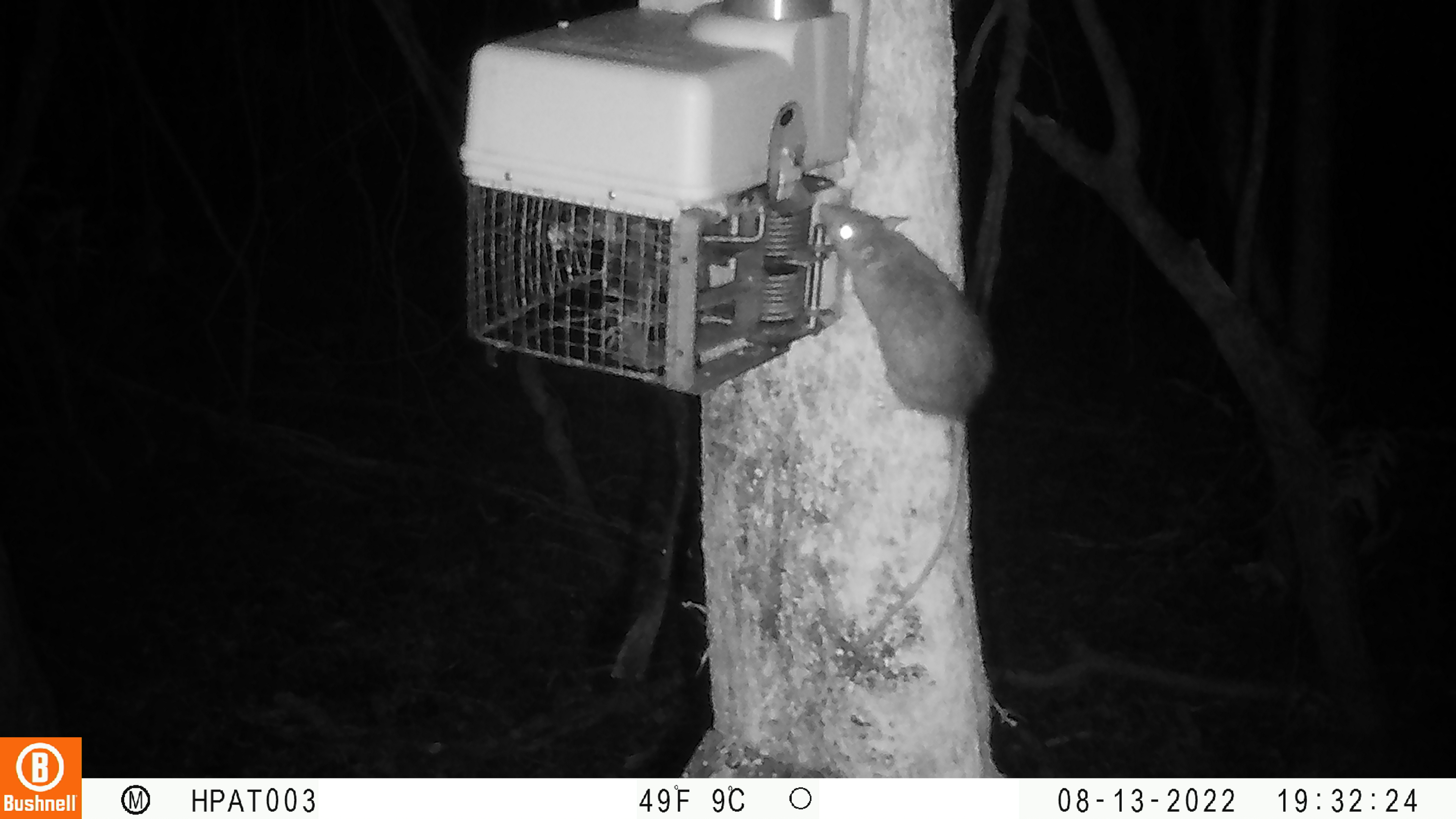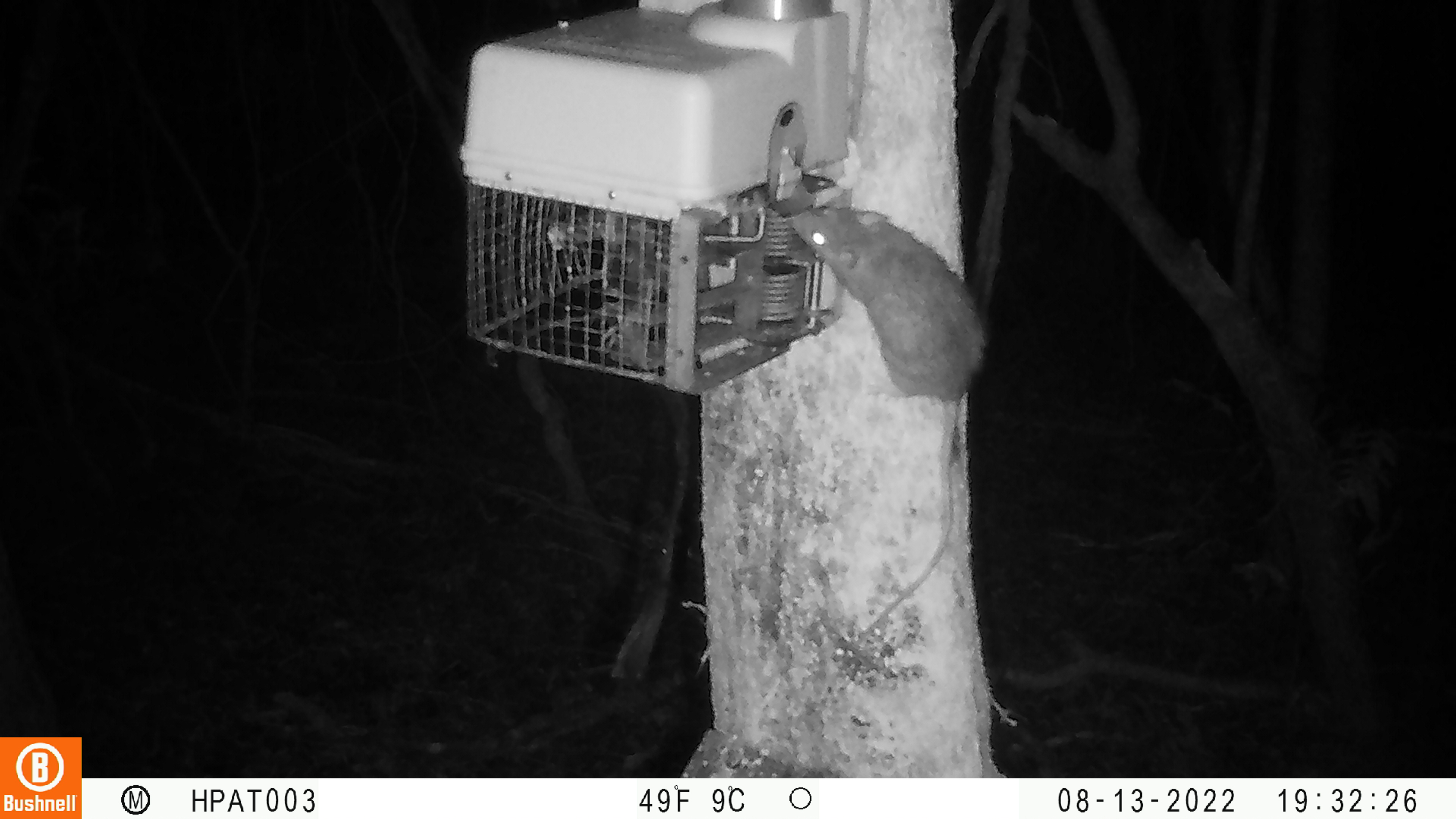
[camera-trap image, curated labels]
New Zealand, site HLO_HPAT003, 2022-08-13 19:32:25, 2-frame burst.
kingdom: Animalia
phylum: Chordata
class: Mammalia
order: Rodentia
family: Muridae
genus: Rattus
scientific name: Rattus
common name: rat